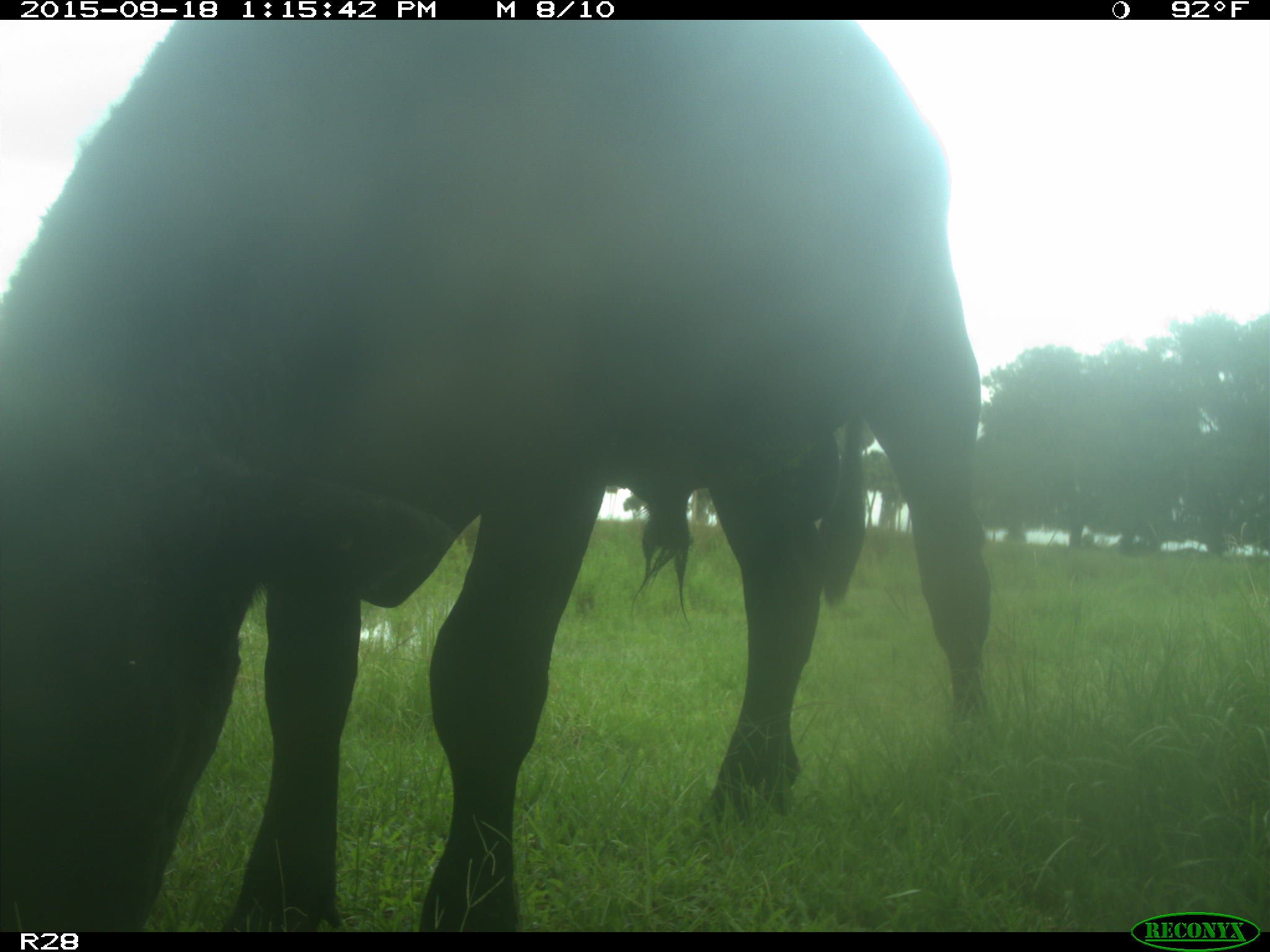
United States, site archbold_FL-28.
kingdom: Animalia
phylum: Chordata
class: Mammalia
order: Artiodactyla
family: Bovidae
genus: Bos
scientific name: Bos taurus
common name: domestic cow